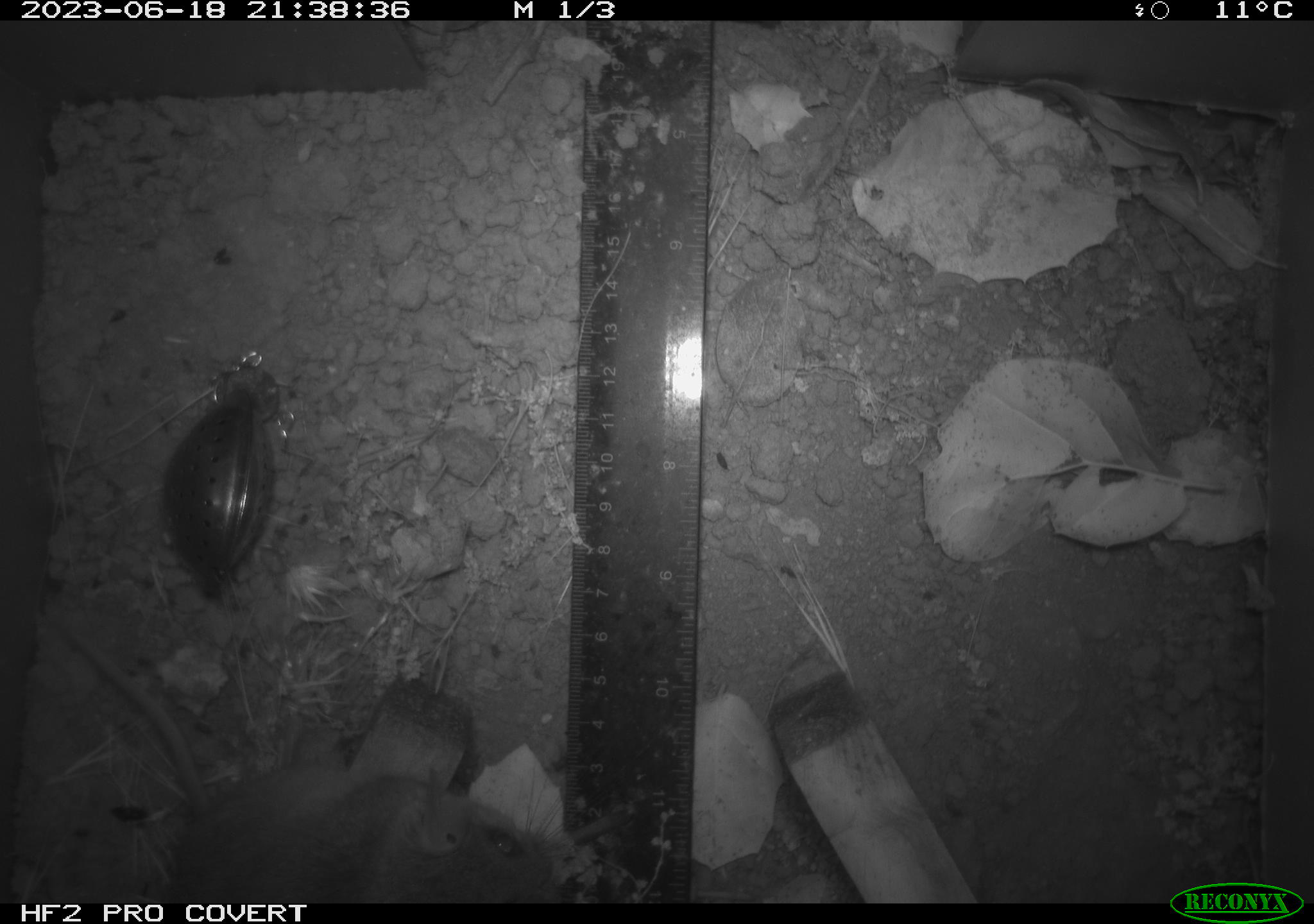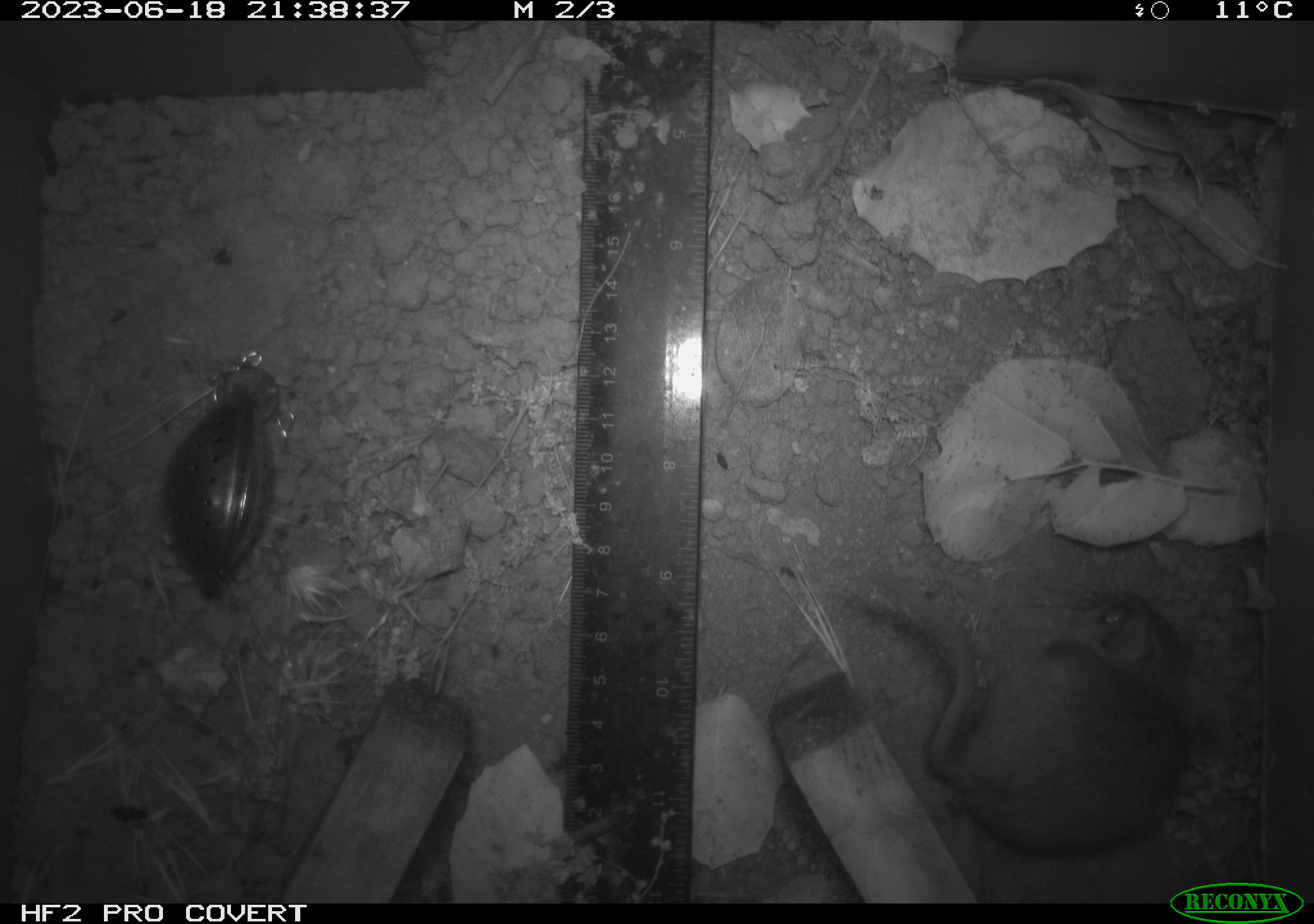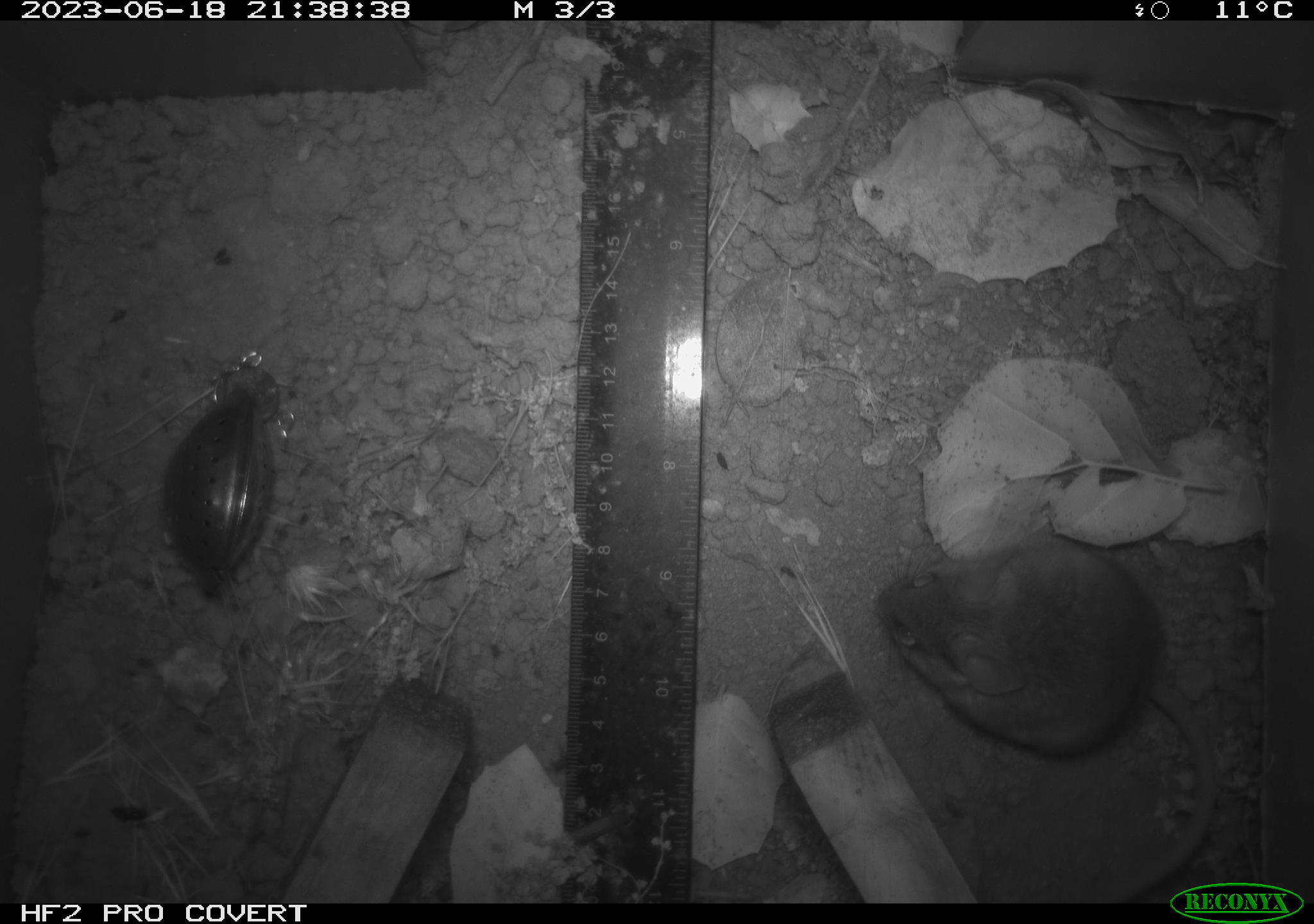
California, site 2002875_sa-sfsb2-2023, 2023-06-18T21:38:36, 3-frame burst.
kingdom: Animalia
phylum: Chordata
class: Mammalia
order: Rodentia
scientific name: Rodentia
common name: mouse species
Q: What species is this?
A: Mouse species (Rodentia).